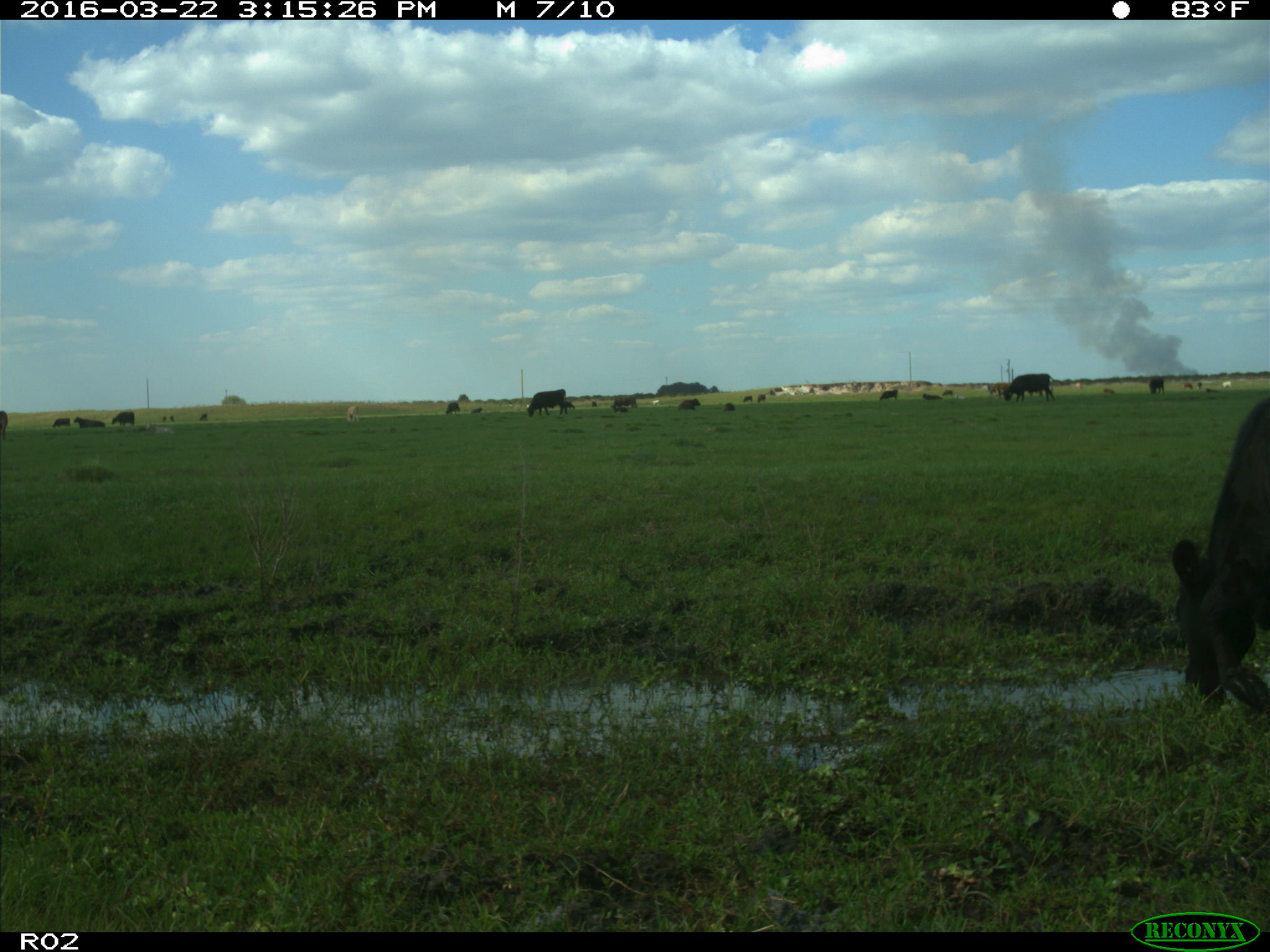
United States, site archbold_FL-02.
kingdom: Animalia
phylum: Chordata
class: Mammalia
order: Artiodactyla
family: Bovidae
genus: Bos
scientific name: Bos taurus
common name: domestic cow